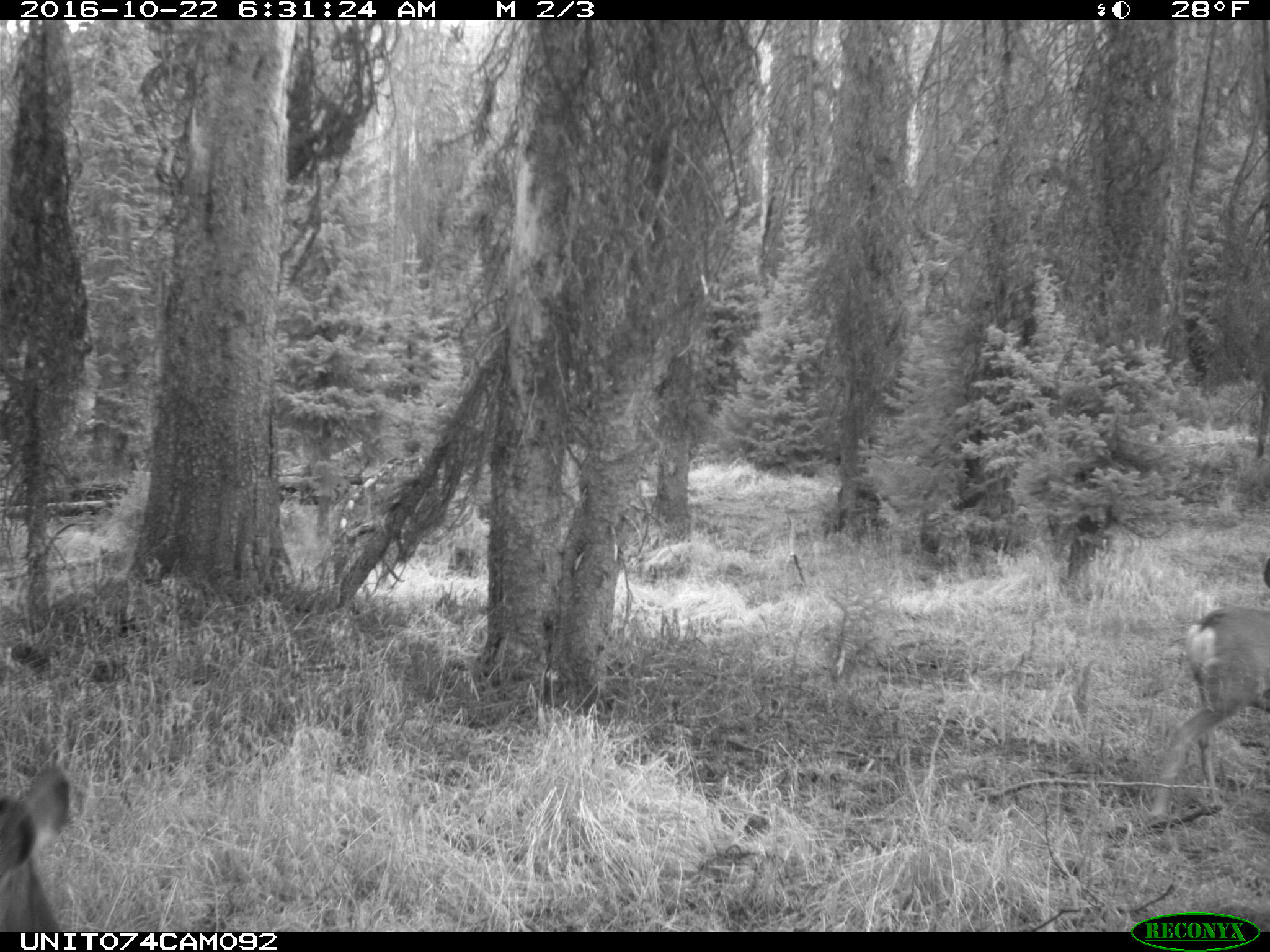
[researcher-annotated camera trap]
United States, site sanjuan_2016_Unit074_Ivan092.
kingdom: Animalia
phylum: Chordata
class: Mammalia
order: Artiodactyla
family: Cervidae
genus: Odocoileus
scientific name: Odocoileus hemionus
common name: mule deer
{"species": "Odocoileus hemionus (mule deer)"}